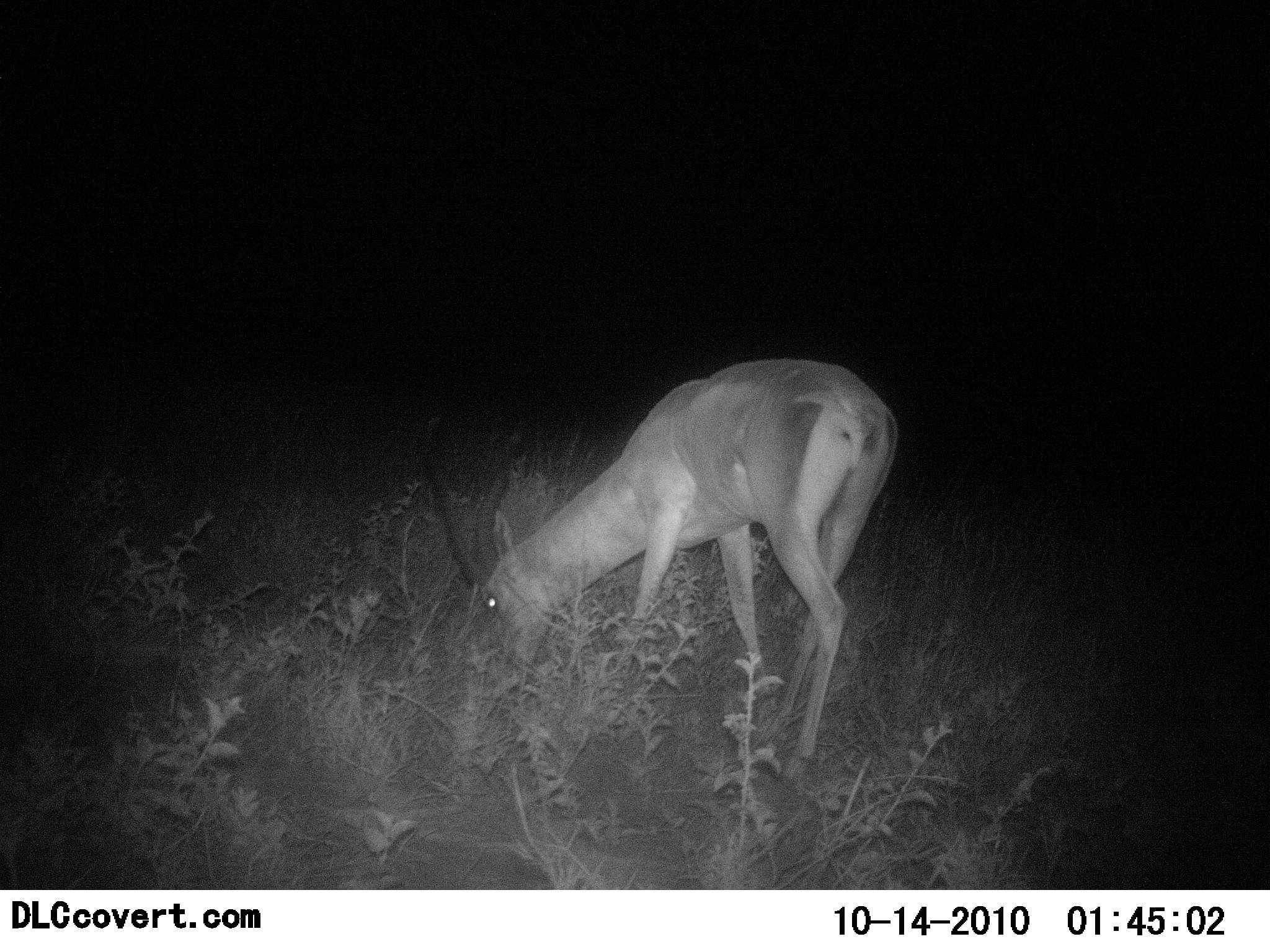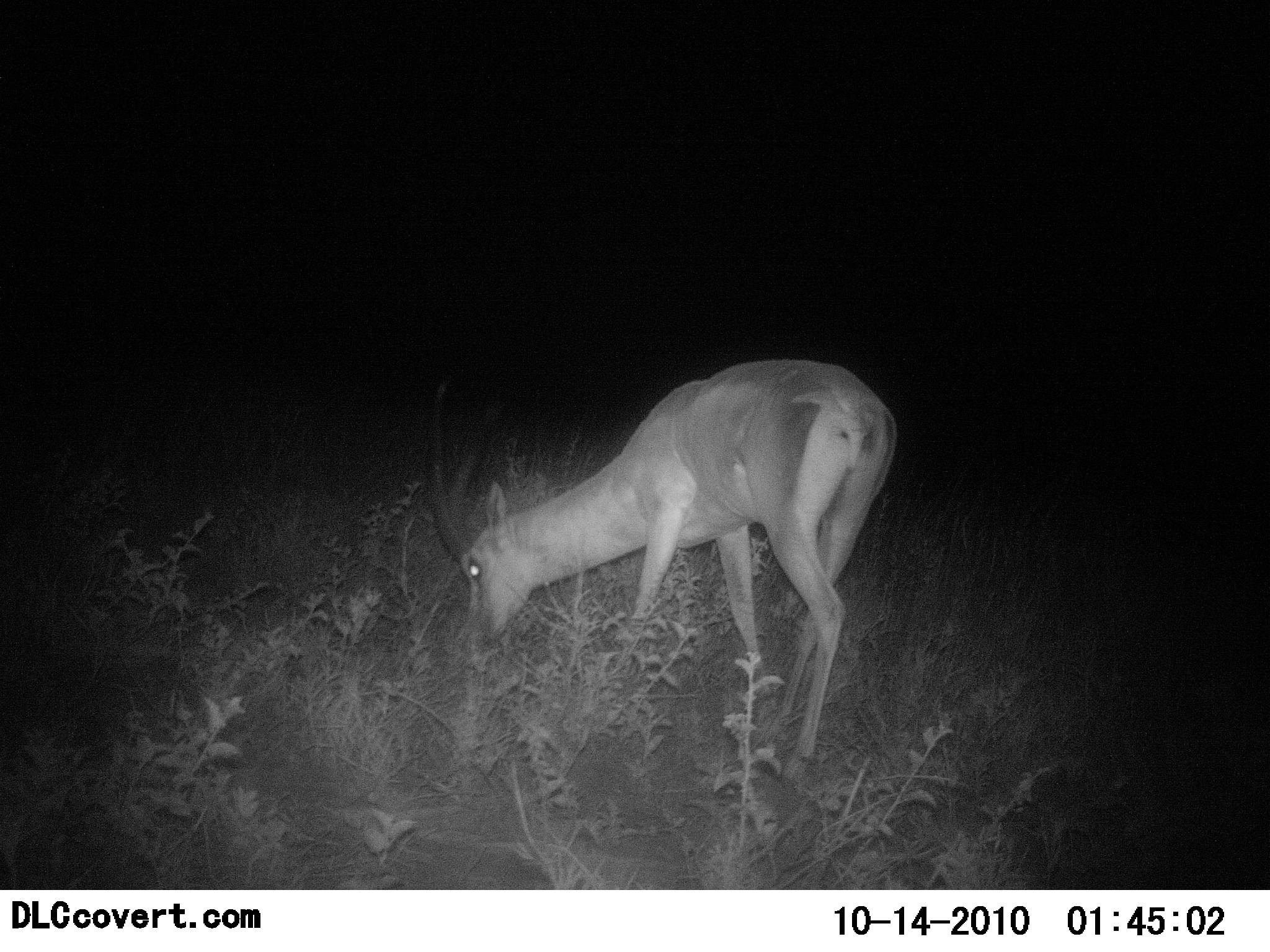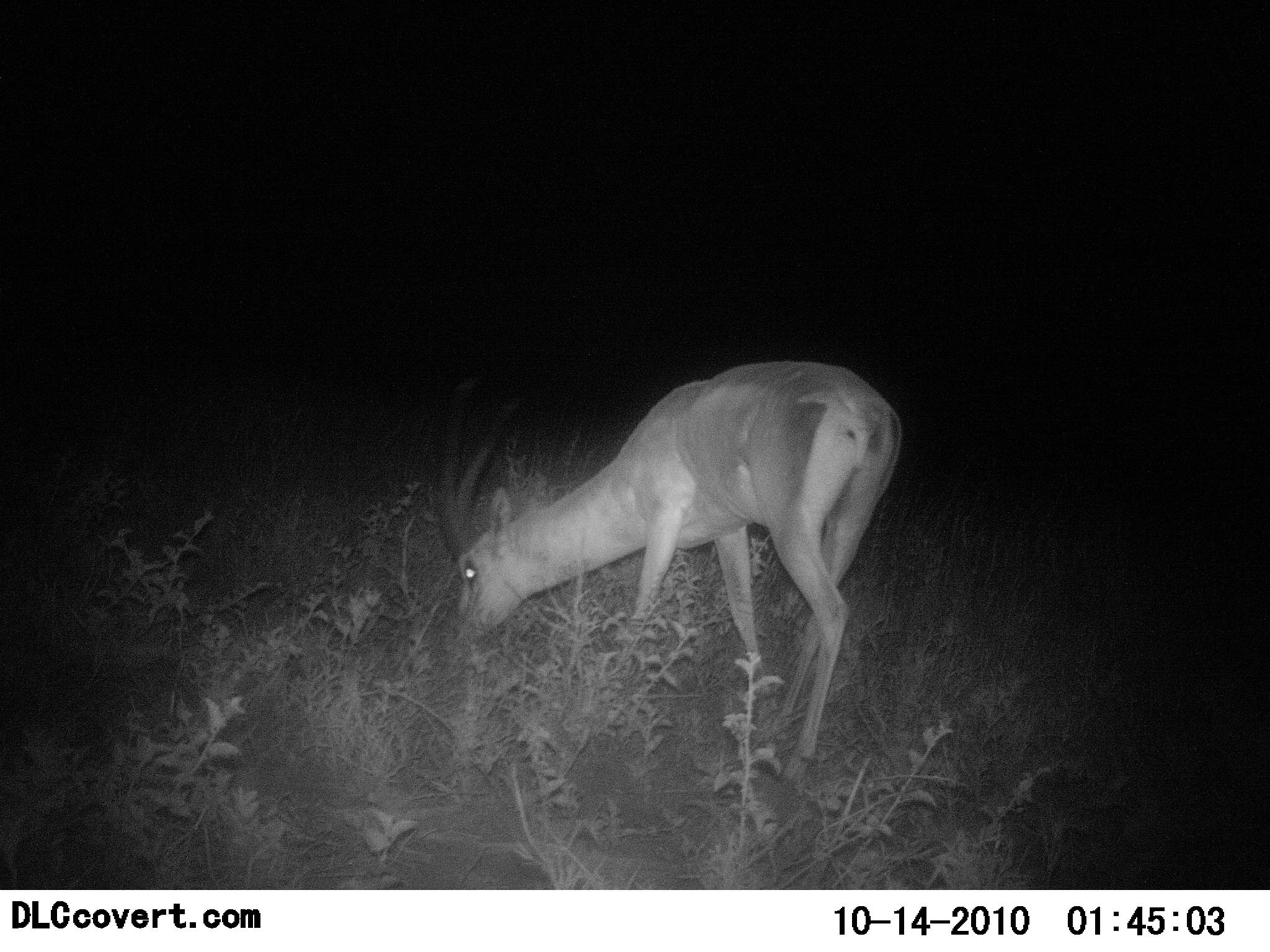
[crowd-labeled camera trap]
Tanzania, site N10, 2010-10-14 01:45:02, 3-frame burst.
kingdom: Animalia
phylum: Chordata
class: Mammalia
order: Artiodactyla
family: Bovidae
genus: Nanger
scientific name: Nanger granti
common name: grant's gazelle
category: gazellegrants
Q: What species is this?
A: Gazellegrants (grant's gazelle) (Nanger granti).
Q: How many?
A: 1.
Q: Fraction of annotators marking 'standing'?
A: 21%.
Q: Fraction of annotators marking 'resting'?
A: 0%.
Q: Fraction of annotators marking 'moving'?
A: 0%.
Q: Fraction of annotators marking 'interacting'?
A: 0%.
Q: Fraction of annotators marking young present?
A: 0%.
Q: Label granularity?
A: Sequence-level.